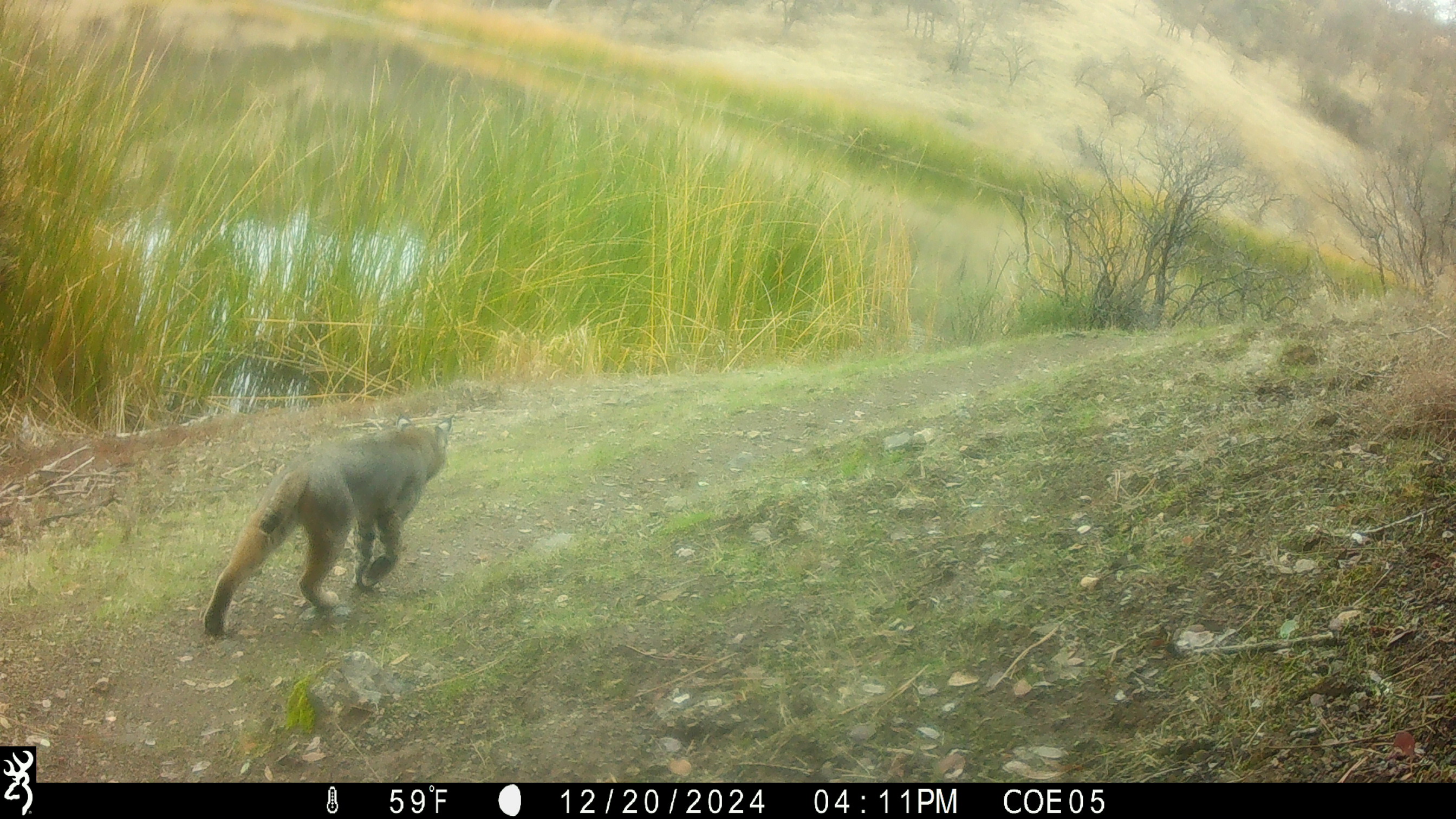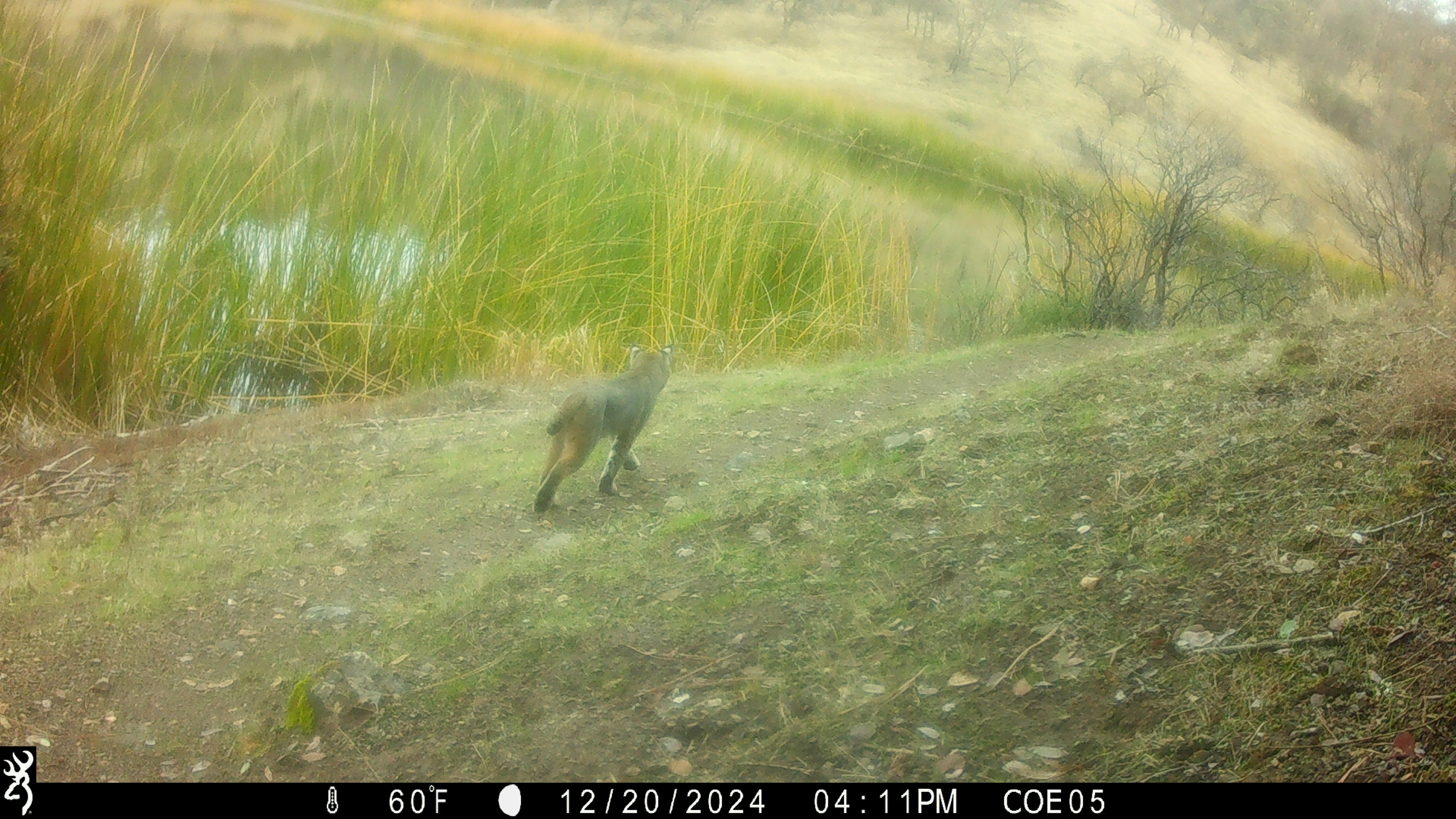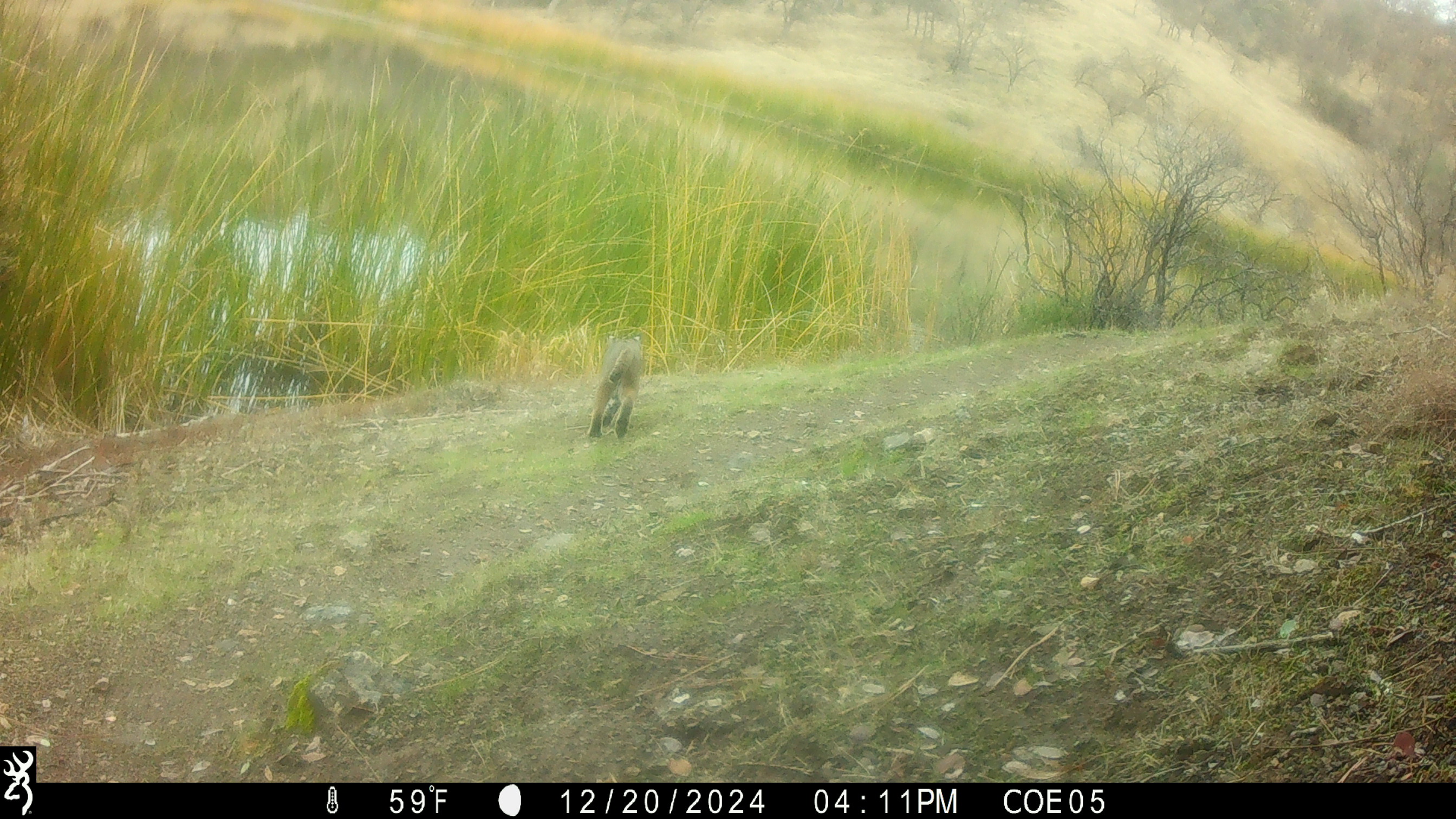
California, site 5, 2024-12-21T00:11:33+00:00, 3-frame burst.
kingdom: Animalia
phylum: Chordata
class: Mammalia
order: Carnivora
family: Felidae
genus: Lynx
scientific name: Lynx rufus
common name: bobcat